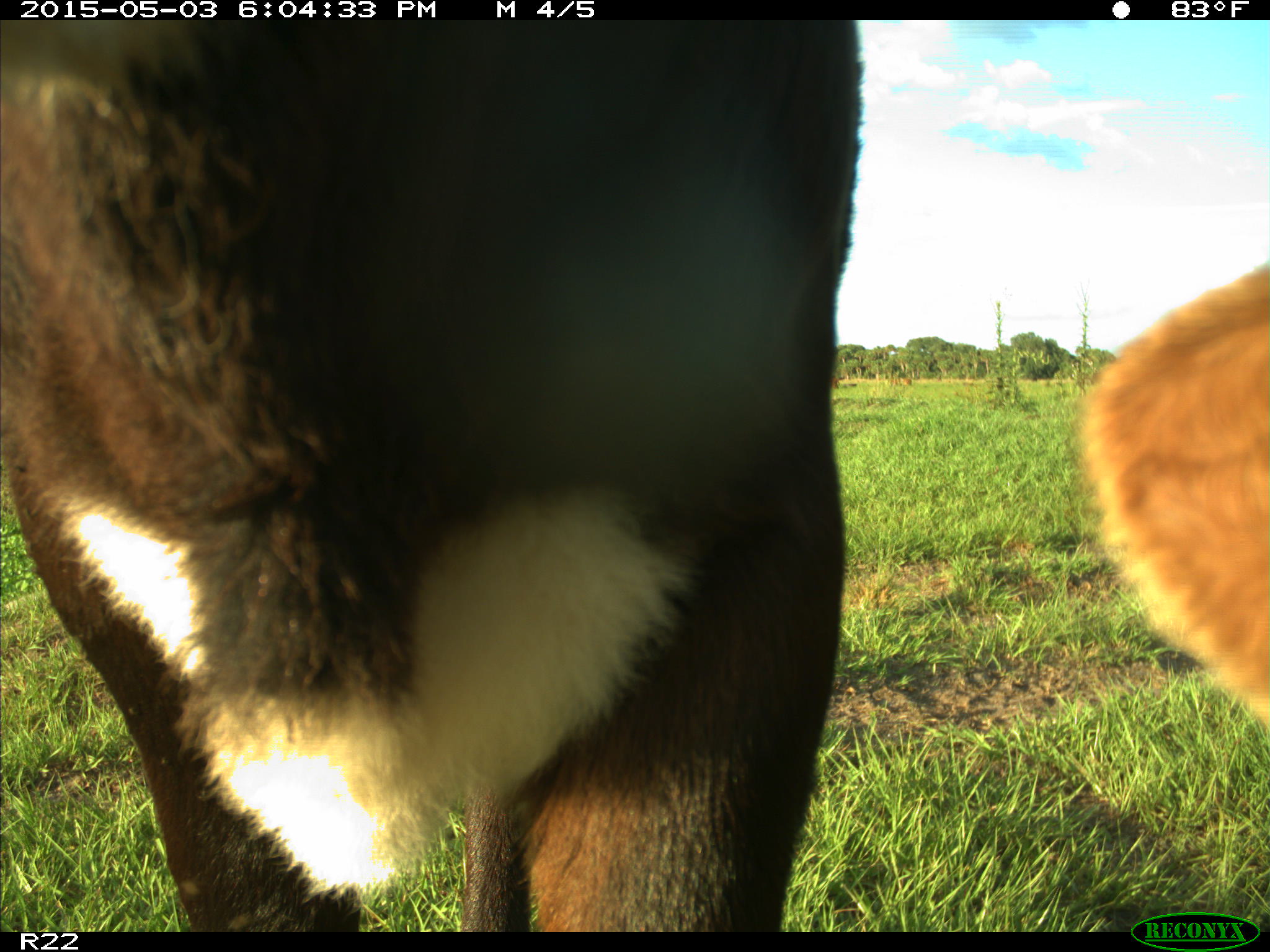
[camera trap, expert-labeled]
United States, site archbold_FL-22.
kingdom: Animalia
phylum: Chordata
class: Mammalia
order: Artiodactyla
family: Bovidae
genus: Bos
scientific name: Bos taurus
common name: domestic cow